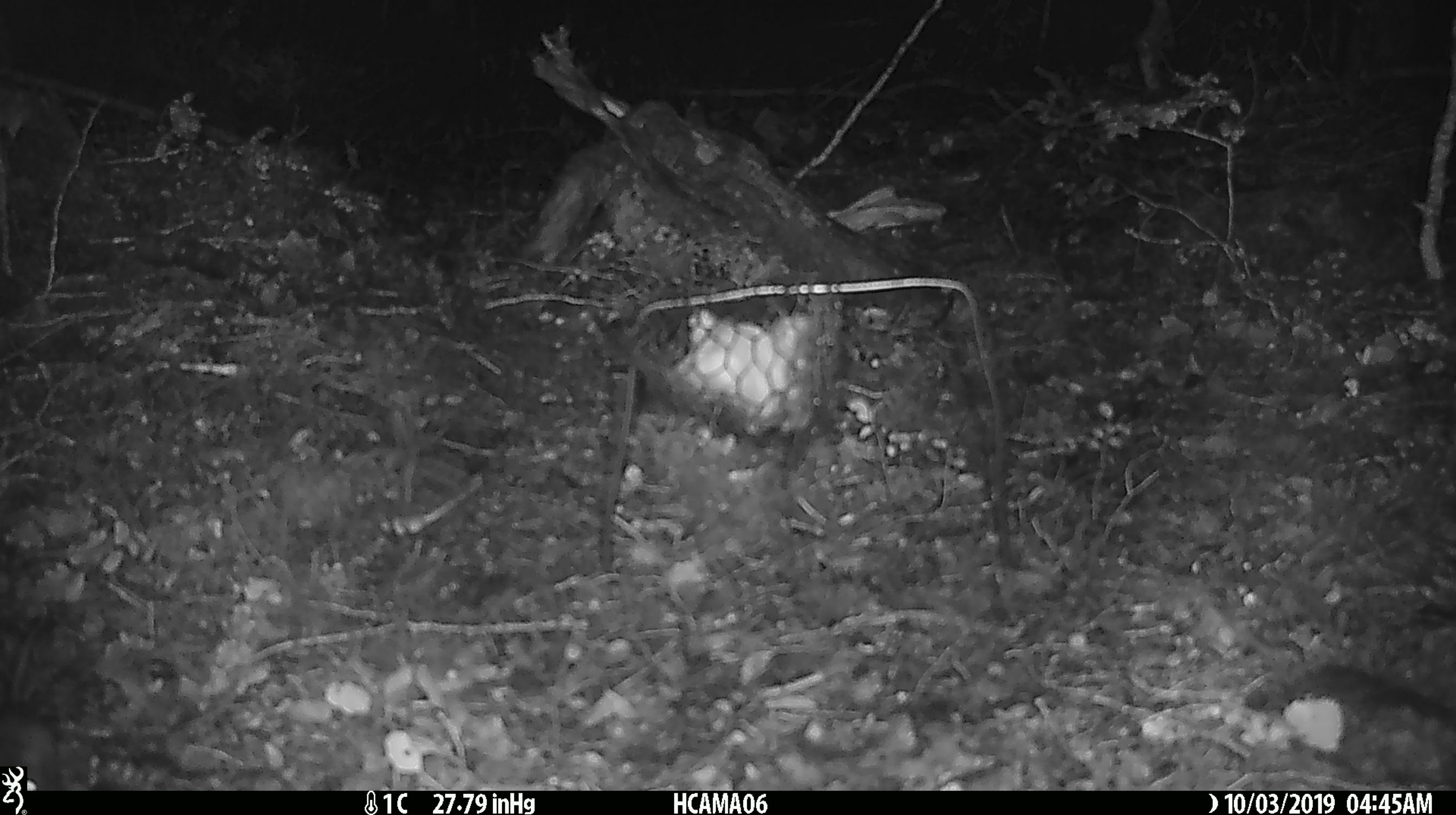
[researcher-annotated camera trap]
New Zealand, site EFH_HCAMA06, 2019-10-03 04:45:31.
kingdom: Animalia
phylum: Chordata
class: Mammalia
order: Rodentia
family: Muridae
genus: Mus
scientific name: Mus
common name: mouse